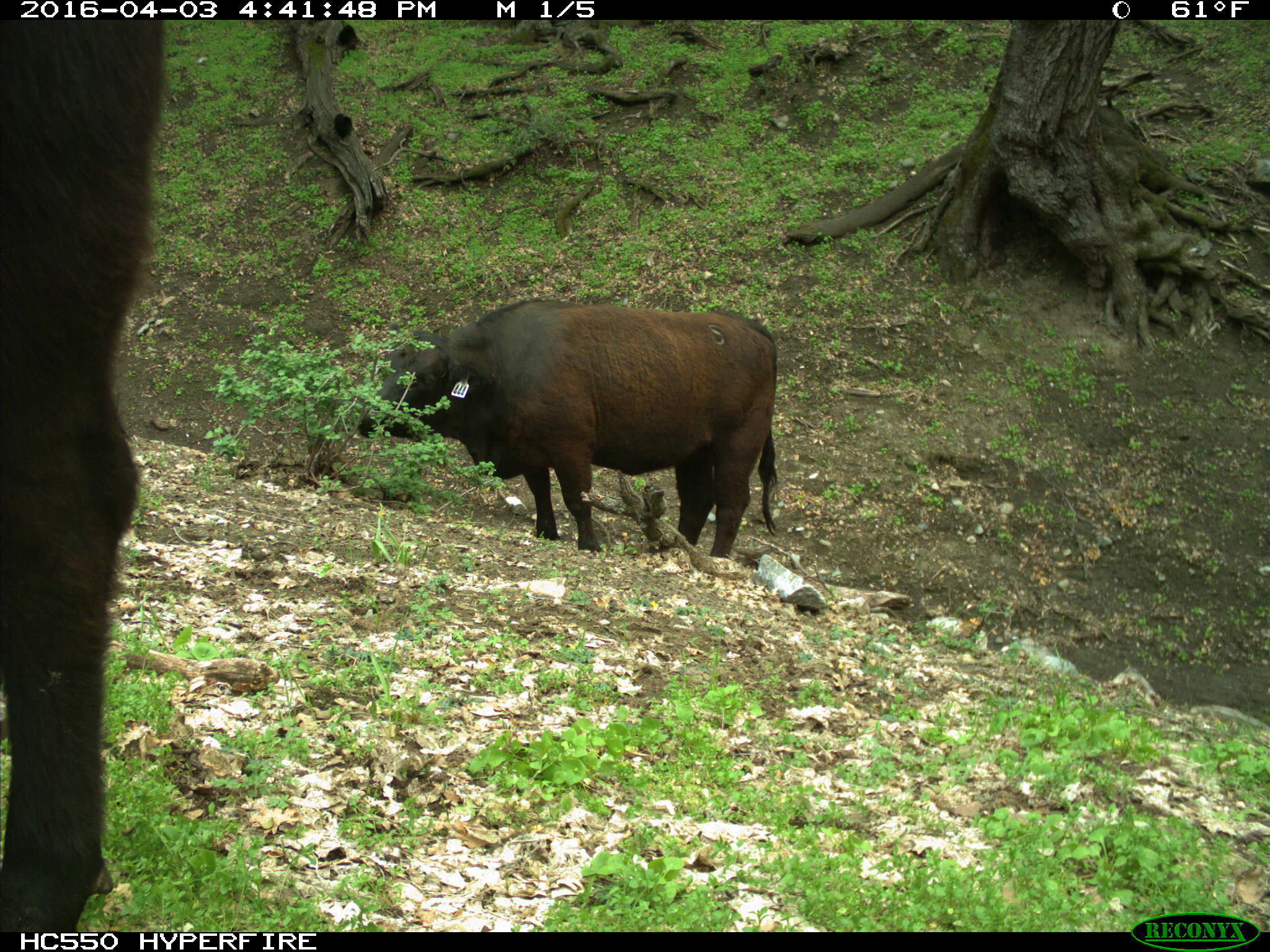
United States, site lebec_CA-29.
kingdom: Animalia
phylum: Chordata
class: Mammalia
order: Artiodactyla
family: Bovidae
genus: Bos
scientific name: Bos taurus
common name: domestic cow